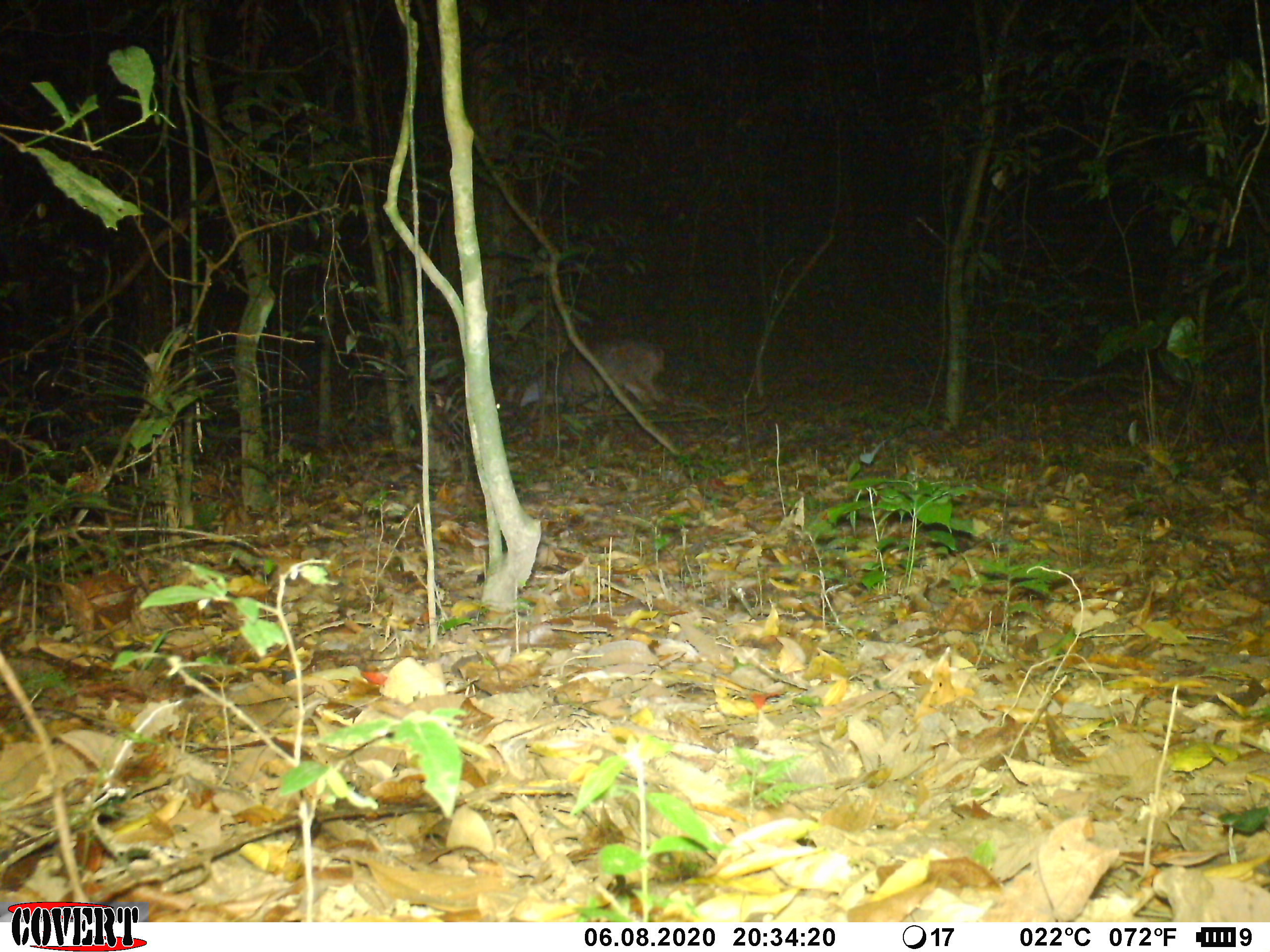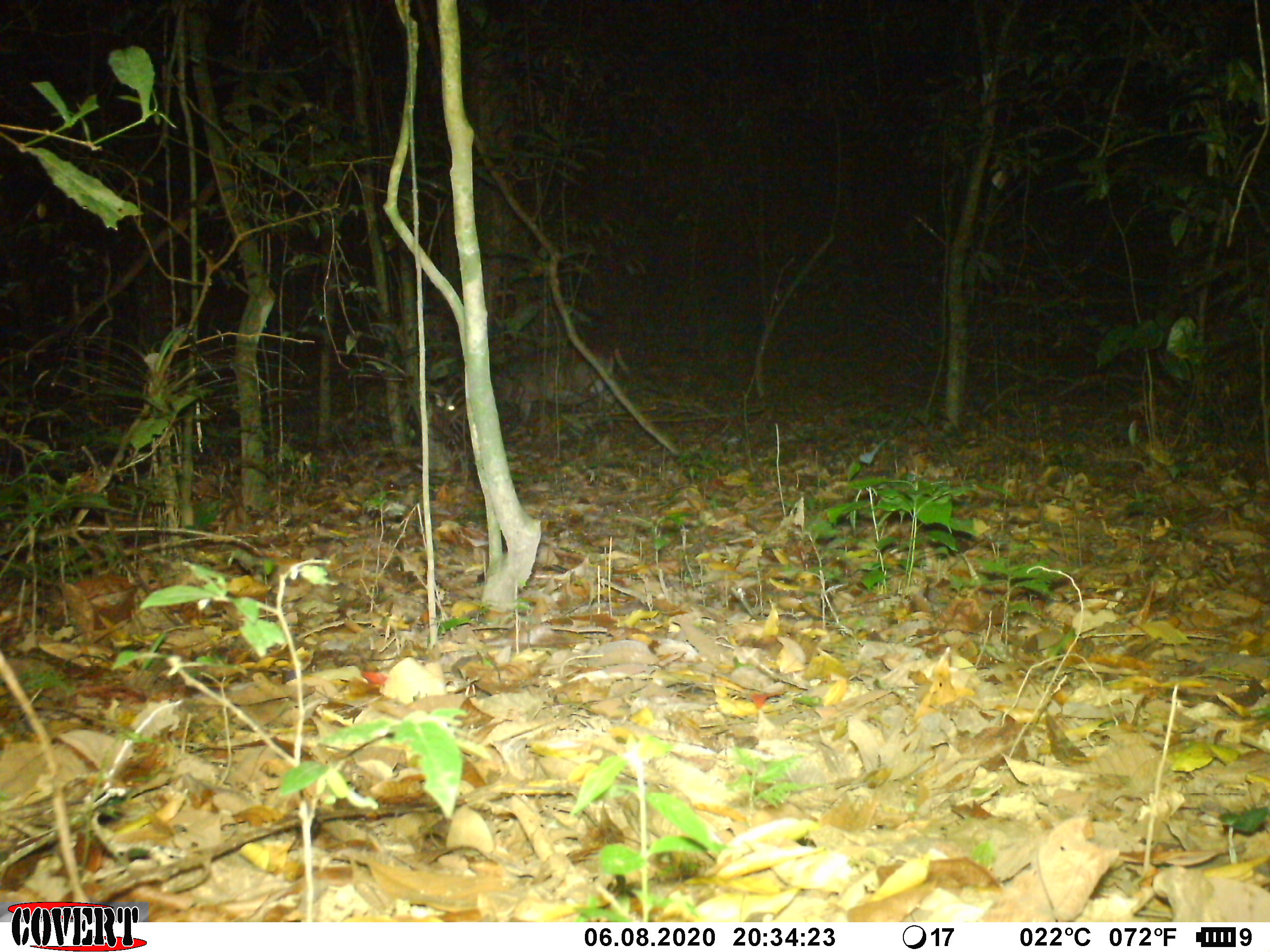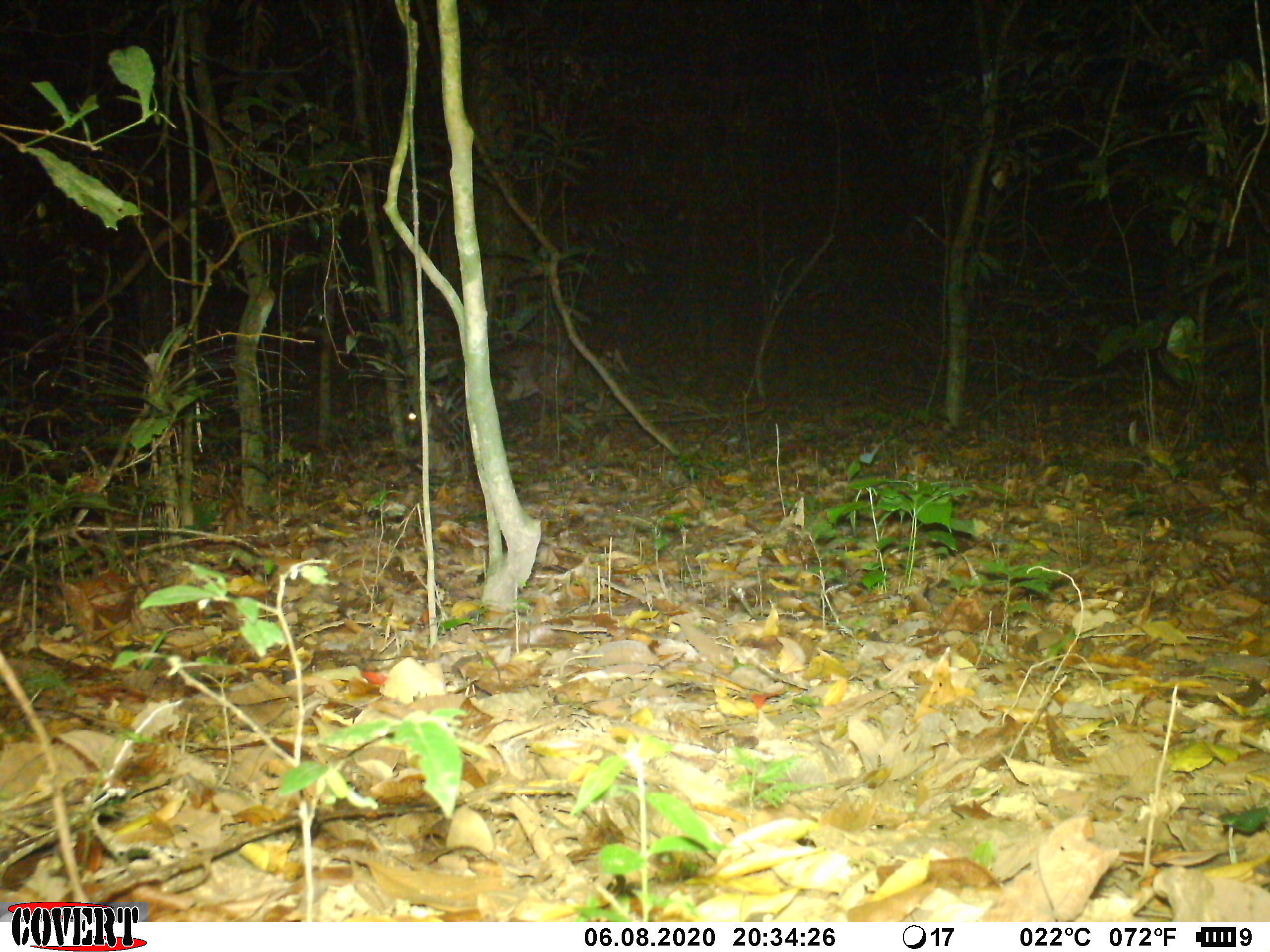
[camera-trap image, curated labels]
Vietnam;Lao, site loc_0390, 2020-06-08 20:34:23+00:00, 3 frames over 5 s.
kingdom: Animalia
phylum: Chordata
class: Mammalia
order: Artiodactyla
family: Cervidae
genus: Muntiacus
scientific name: Muntiacus vuquangensis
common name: large-antlered muntjac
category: large antlered muntjac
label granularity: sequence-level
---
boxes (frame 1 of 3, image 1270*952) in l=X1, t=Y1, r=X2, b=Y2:
large antlered muntjac: l=496, t=338, r=673, b=416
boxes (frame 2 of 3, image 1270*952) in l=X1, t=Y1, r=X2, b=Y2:
large antlered muntjac: l=432, t=345, r=614, b=431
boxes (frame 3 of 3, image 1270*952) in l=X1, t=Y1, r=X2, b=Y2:
large antlered muntjac: l=404, t=339, r=582, b=429